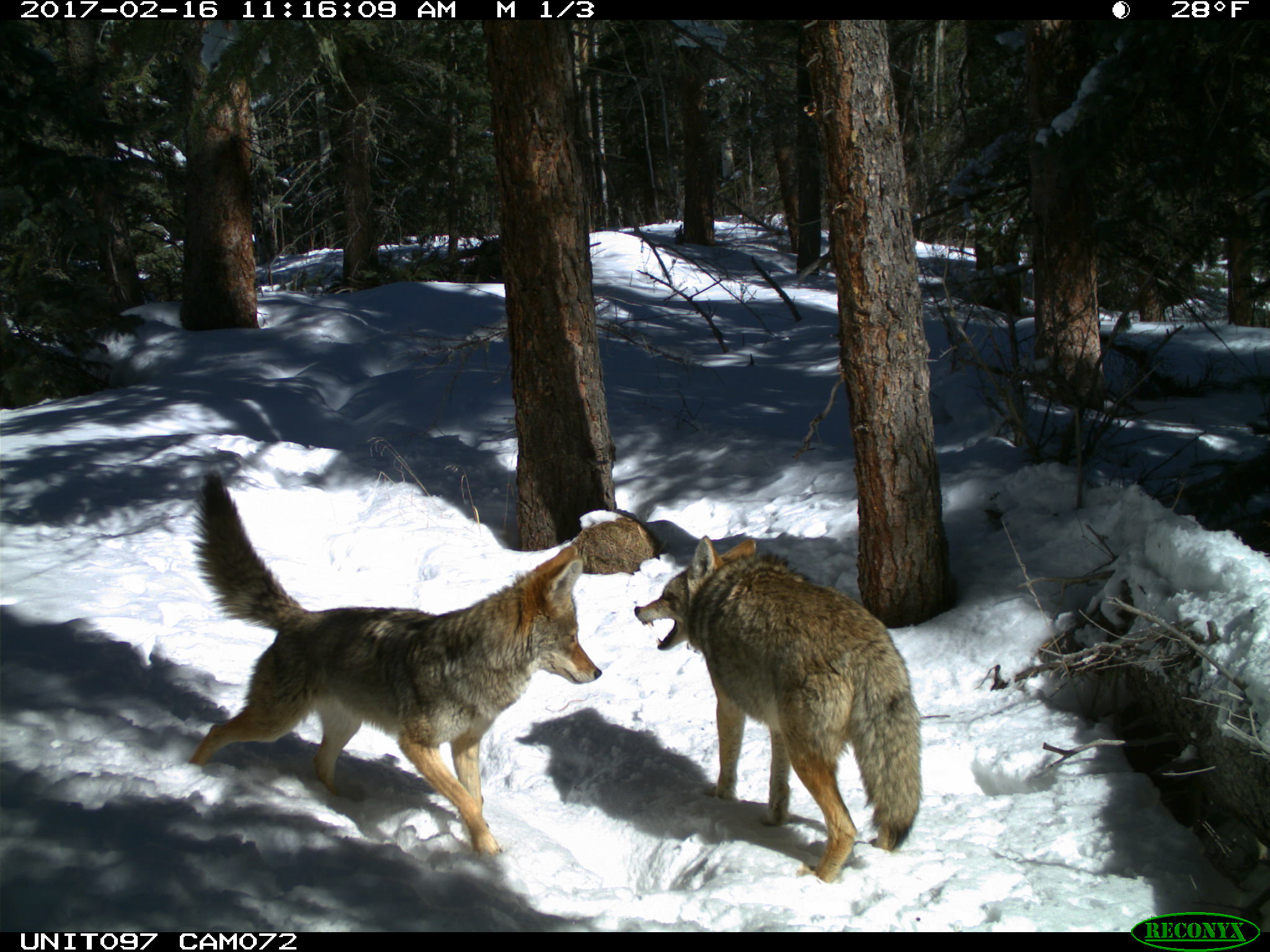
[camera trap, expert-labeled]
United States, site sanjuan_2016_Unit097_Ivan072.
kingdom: Animalia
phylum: Chordata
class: Mammalia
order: Carnivora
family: Canidae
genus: Canis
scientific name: Canis latrans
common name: coyote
Canis latrans (coyote).